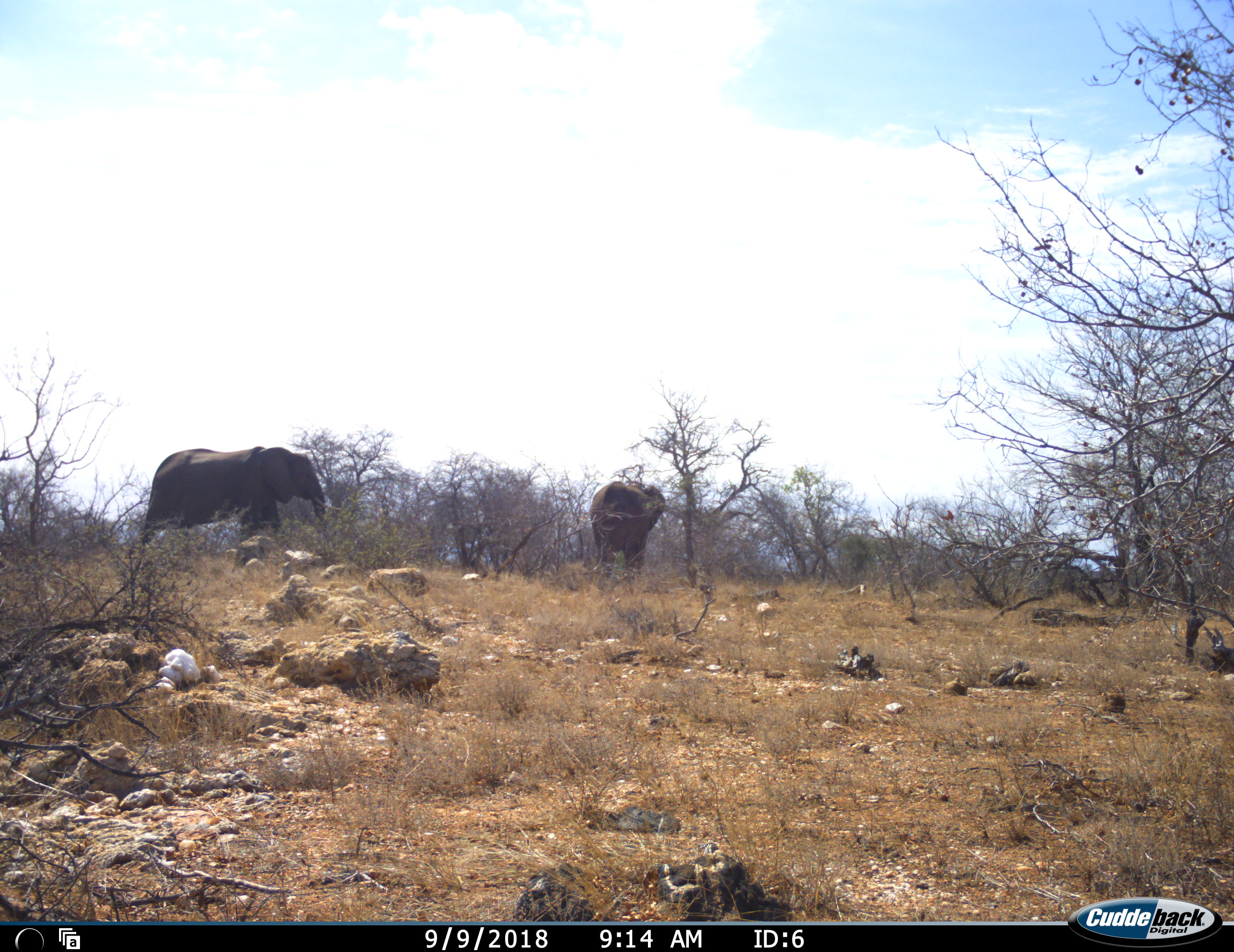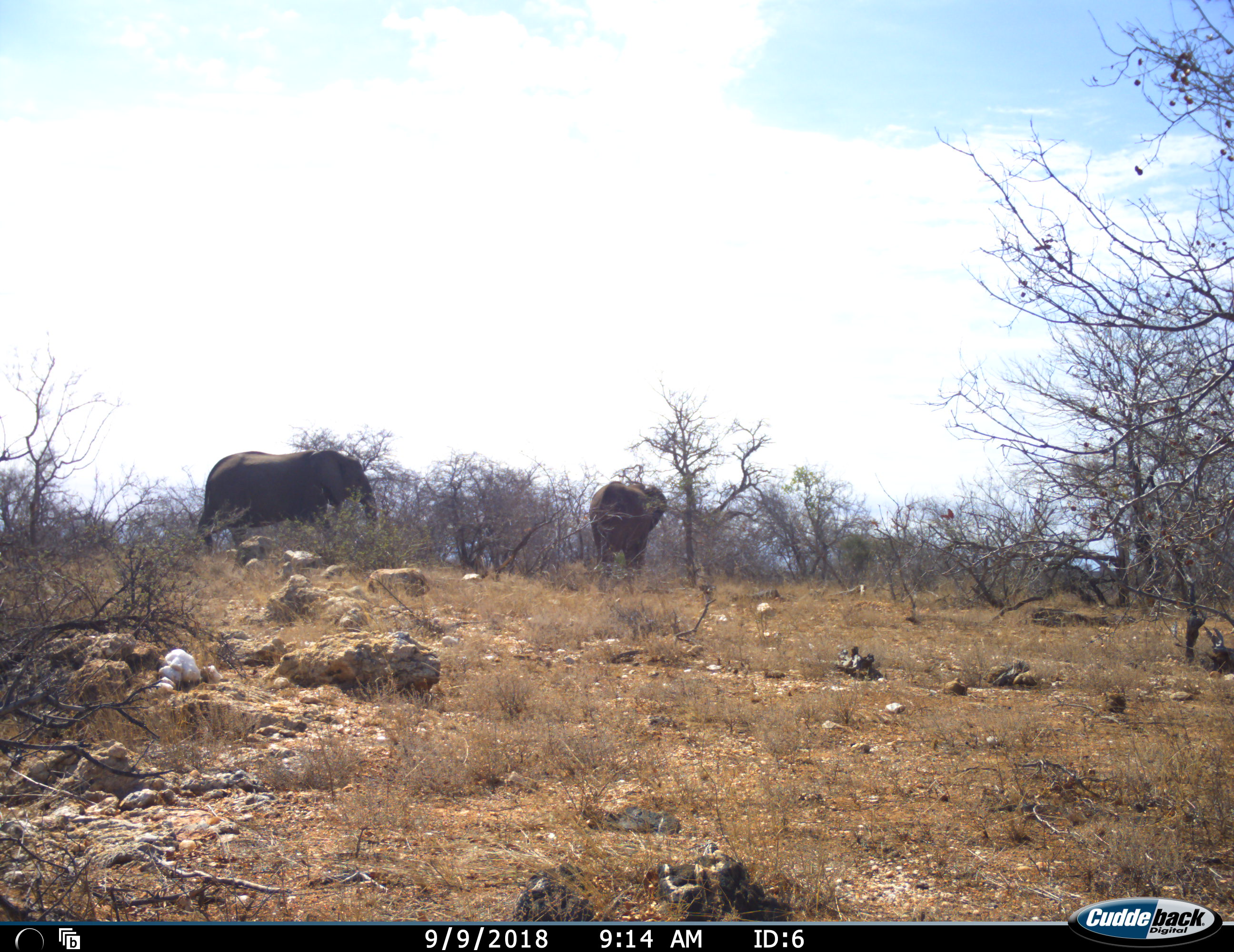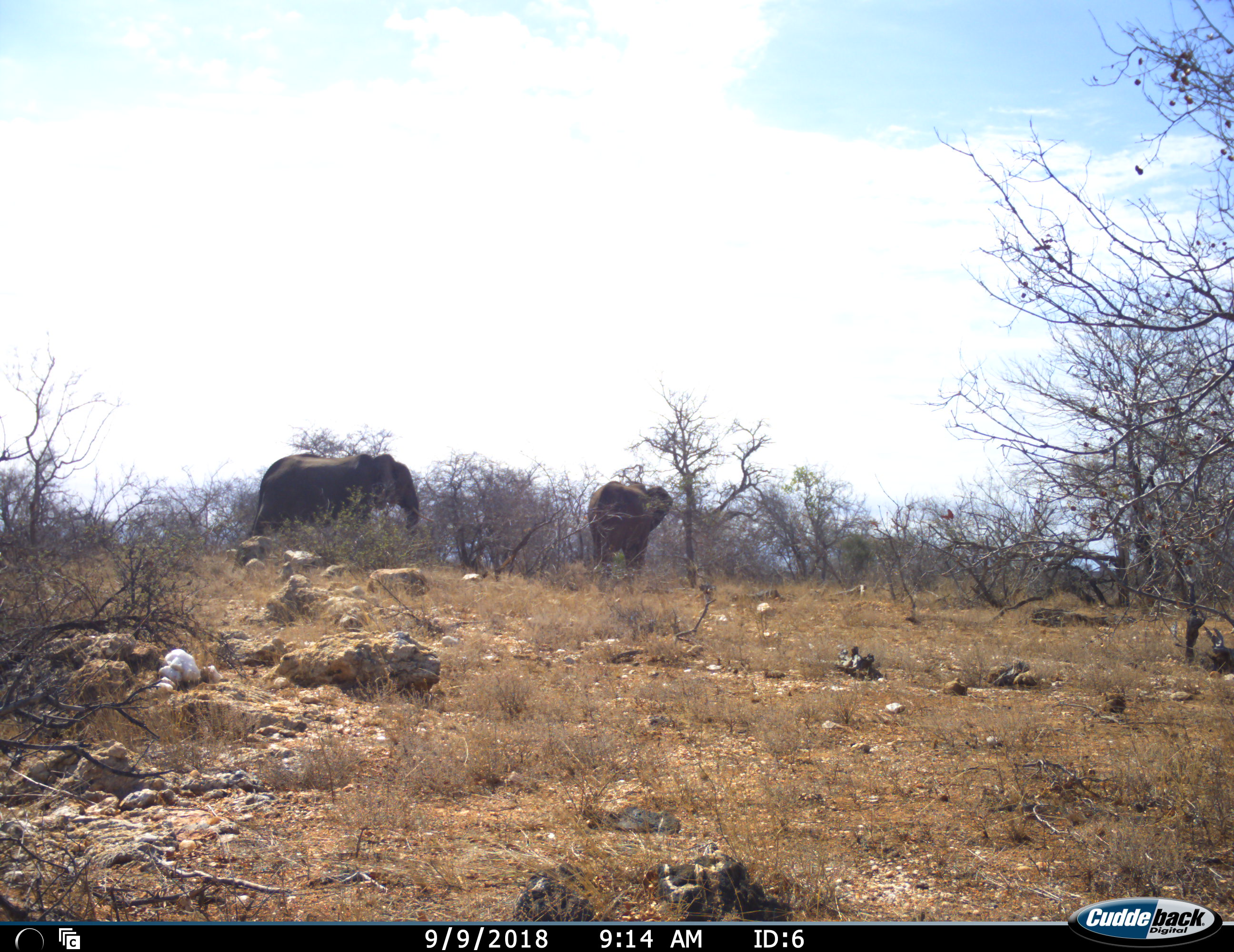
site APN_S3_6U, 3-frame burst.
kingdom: Animalia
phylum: Chordata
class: Mammalia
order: Proboscidea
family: Elephantidae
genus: Loxodonta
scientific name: Loxodonta africana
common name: african bush elephant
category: elephant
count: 2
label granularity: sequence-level